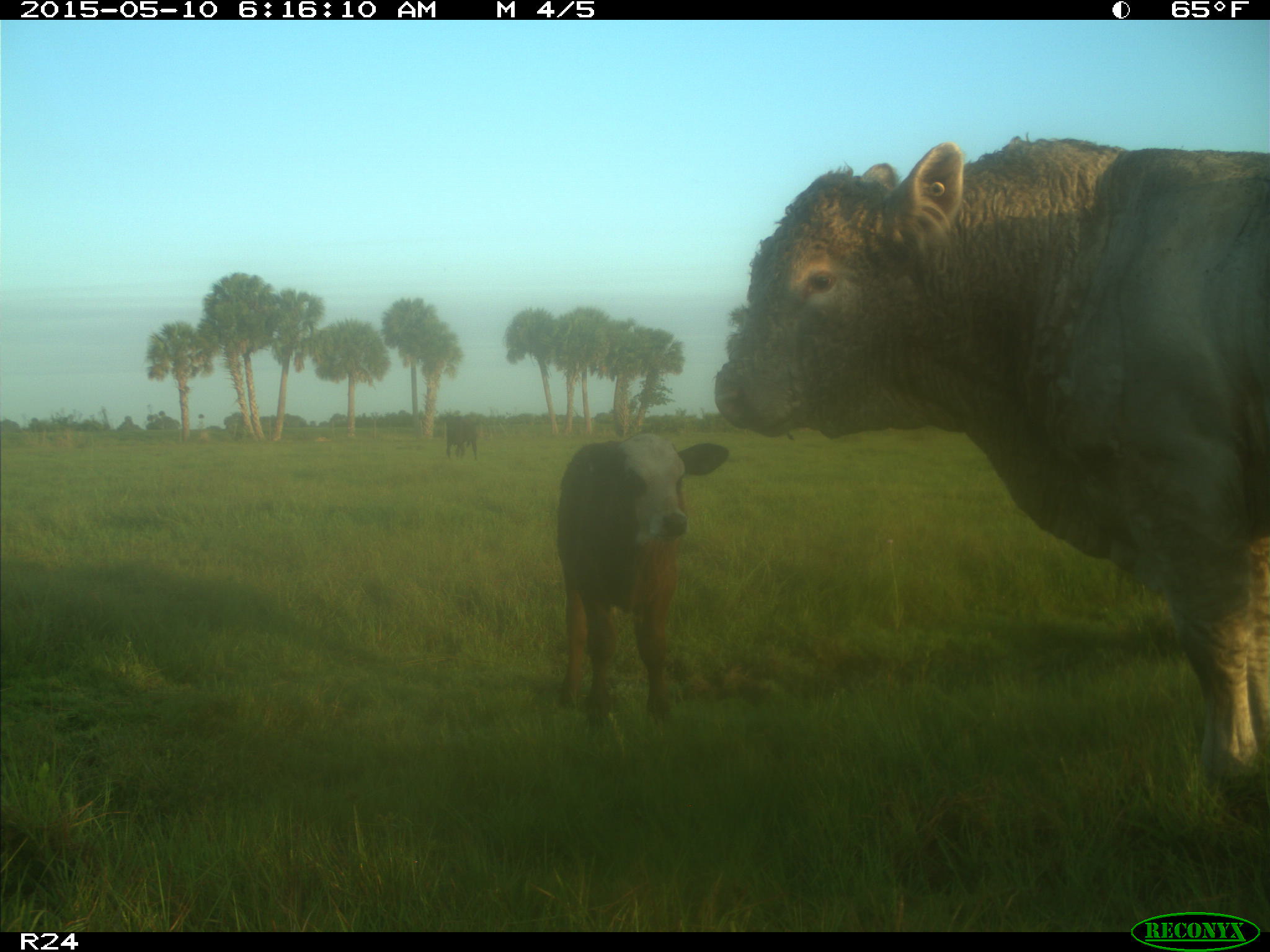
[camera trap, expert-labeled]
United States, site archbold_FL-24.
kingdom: Animalia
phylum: Chordata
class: Mammalia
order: Artiodactyla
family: Bovidae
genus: Bos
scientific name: Bos taurus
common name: domestic cow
Bos taurus (domestic cow).